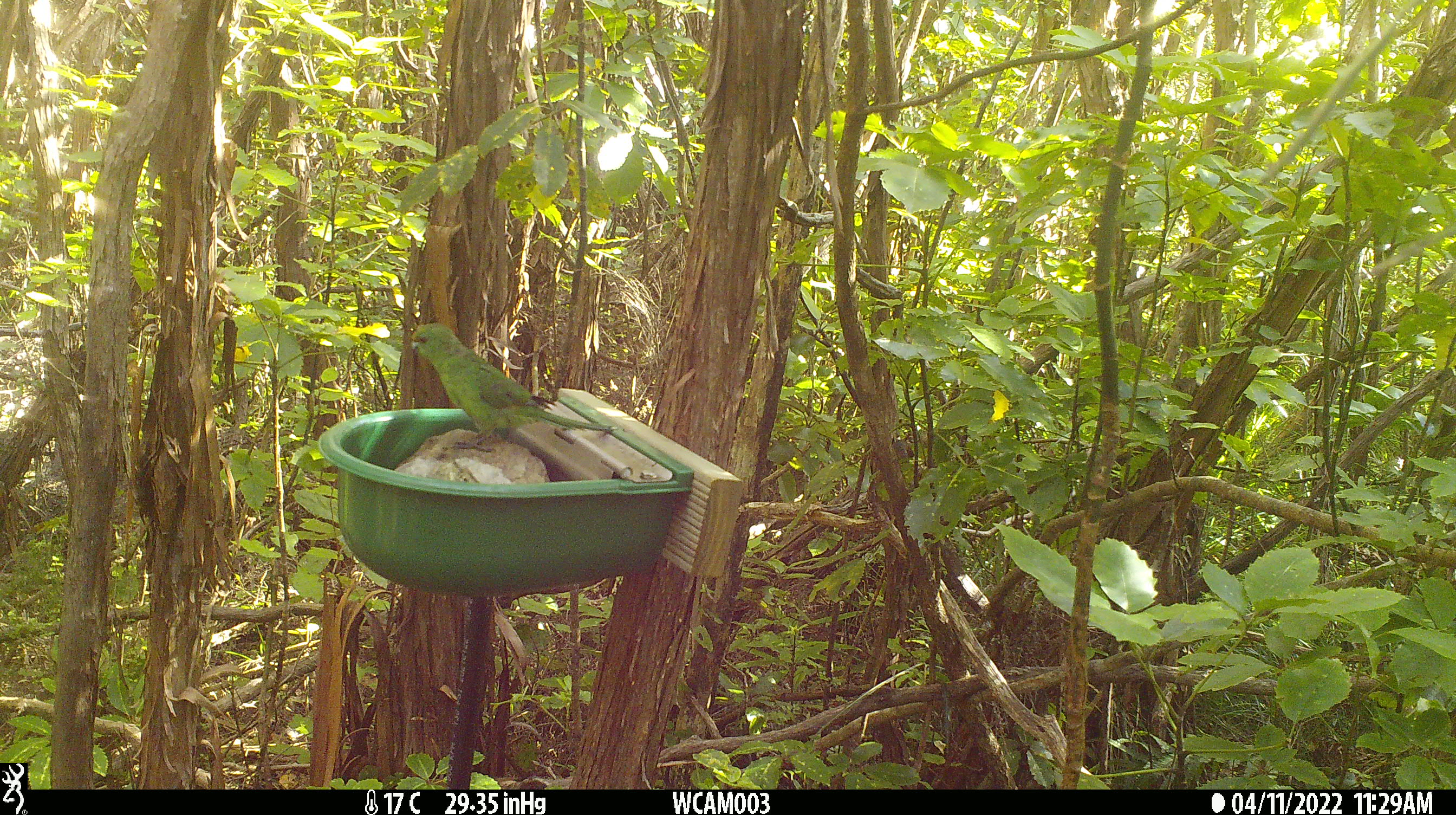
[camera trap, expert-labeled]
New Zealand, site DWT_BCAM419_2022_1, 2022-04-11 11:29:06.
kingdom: Animalia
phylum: Chordata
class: Aves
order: Psittaciformes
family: Psittaculidae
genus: Cyanoramphus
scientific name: Cyanoramphus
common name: parakeet